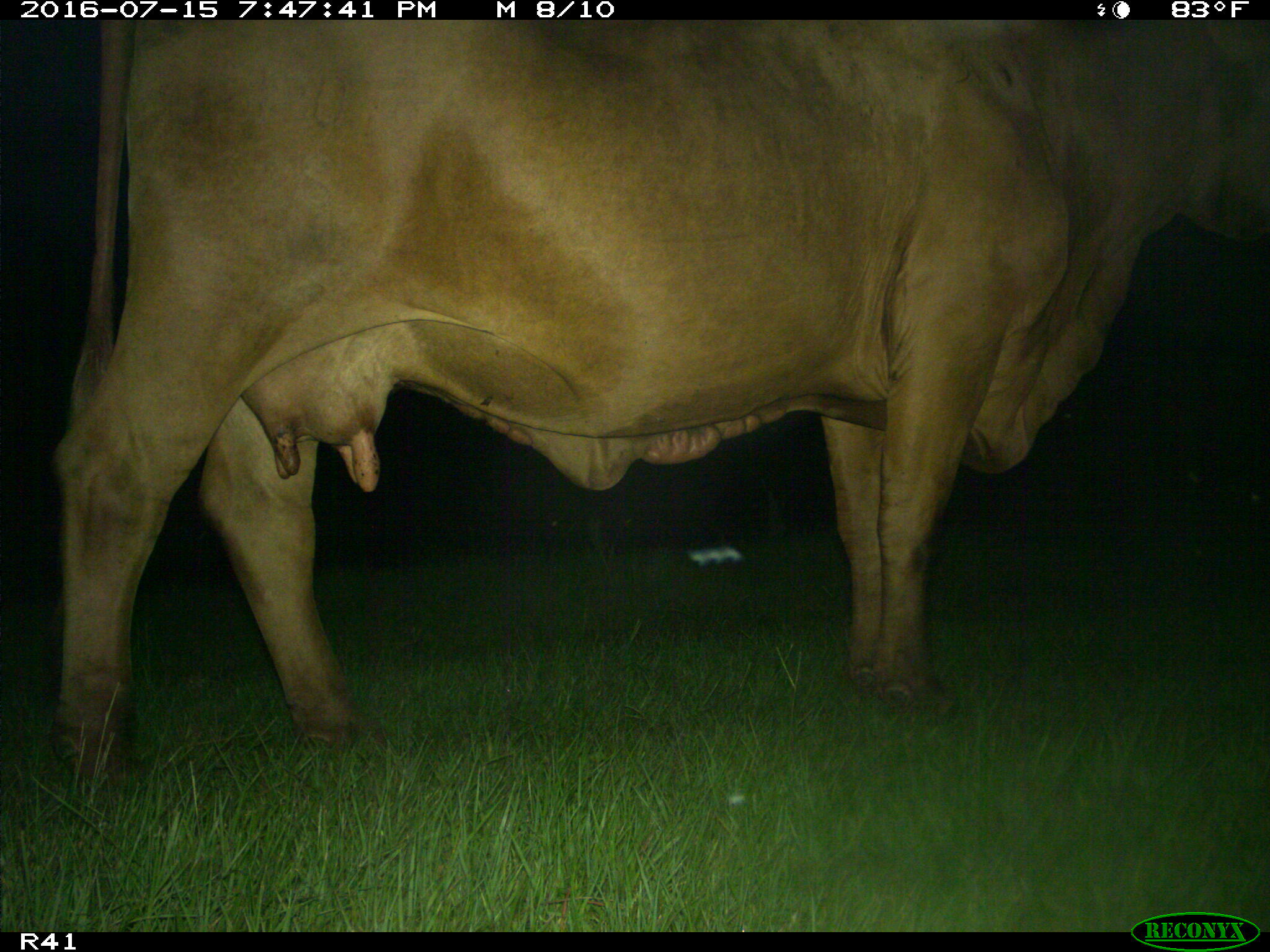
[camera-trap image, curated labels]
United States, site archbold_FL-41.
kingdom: Animalia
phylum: Chordata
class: Mammalia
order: Artiodactyla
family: Bovidae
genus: Bos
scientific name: Bos taurus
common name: domestic cow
Bos taurus (domestic cow).